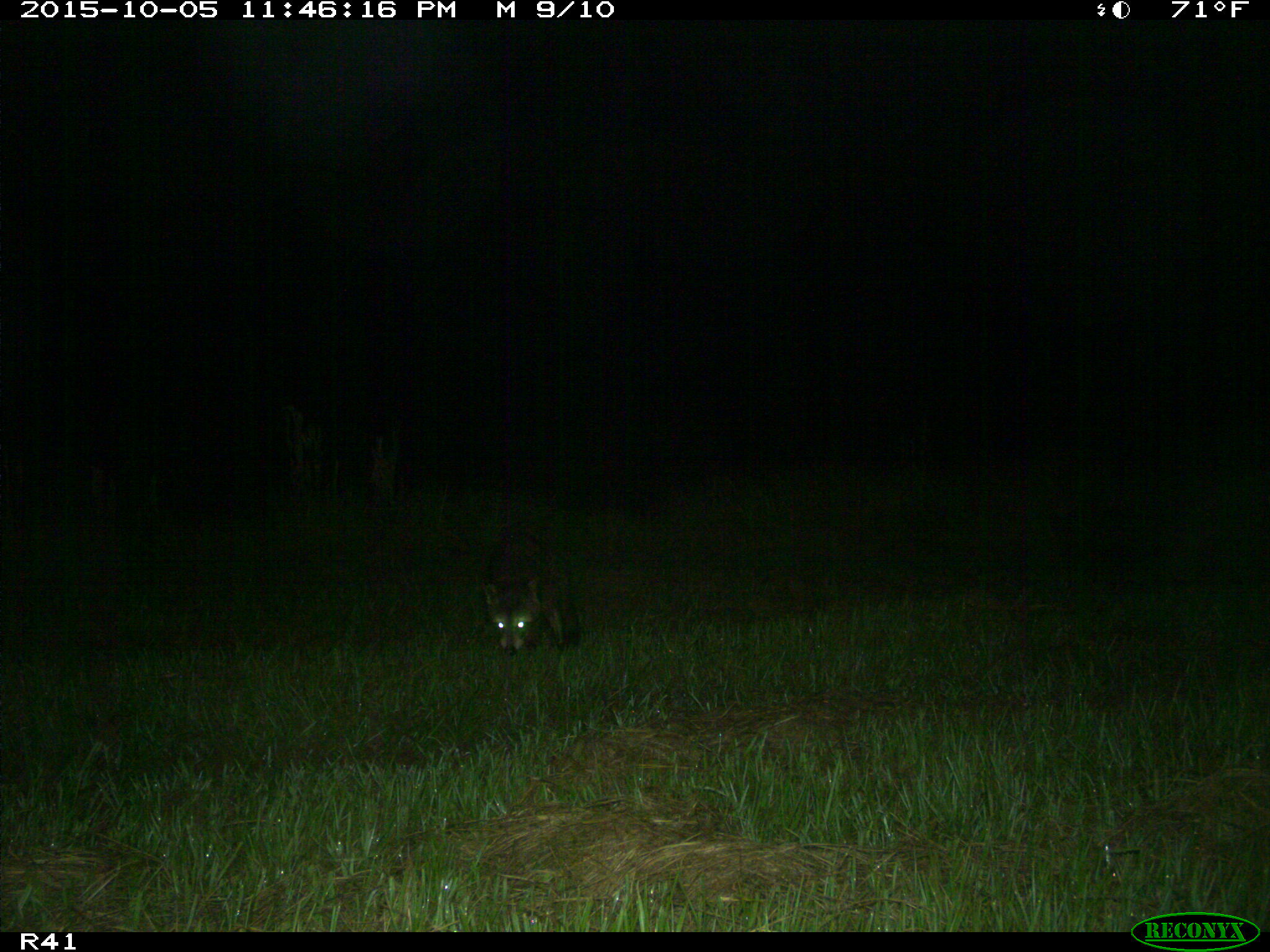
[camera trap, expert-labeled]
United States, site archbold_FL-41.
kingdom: Animalia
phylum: Chordata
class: Mammalia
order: Carnivora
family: Procyonidae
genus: Procyon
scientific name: Procyon lotor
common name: common raccoon